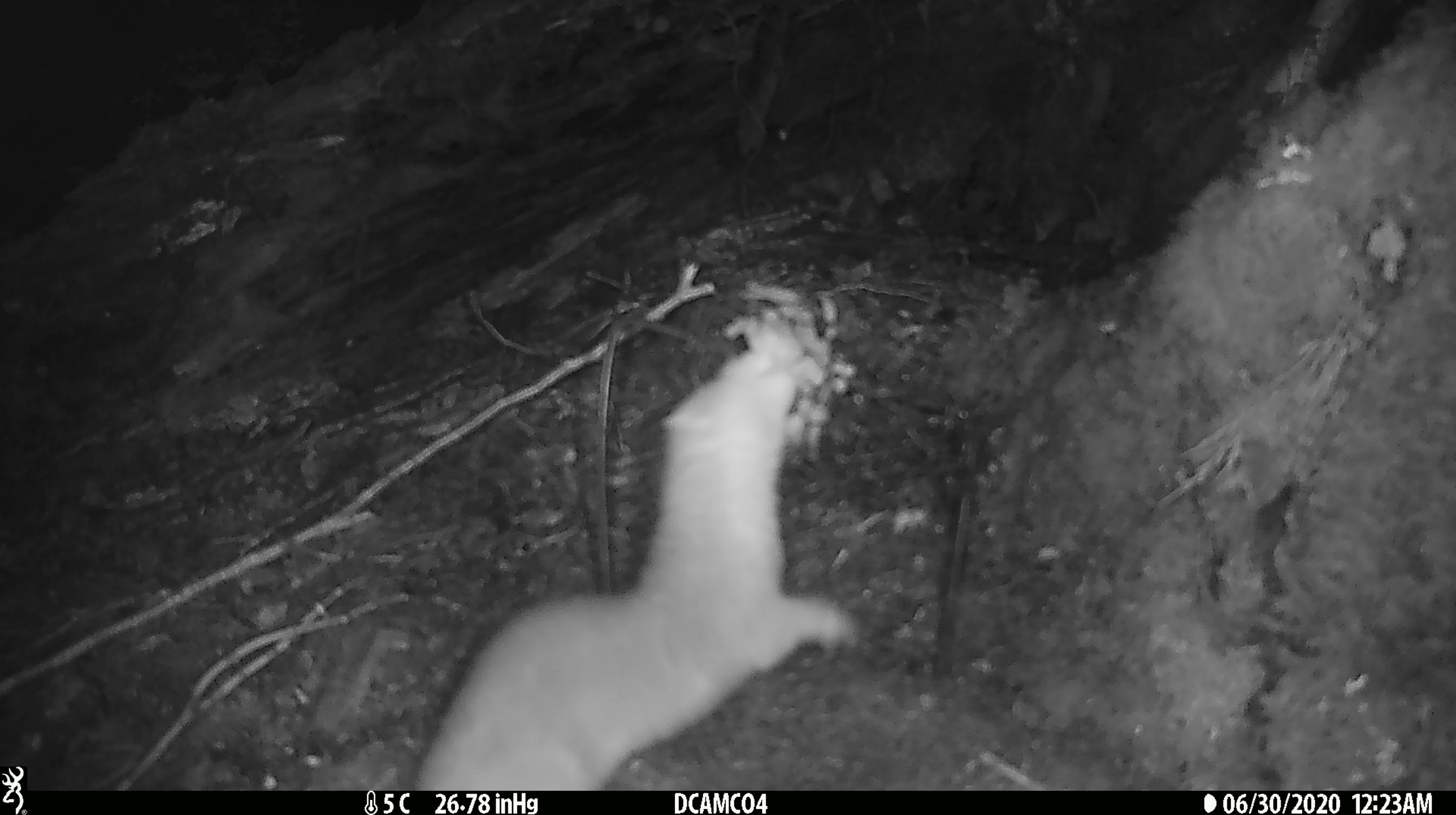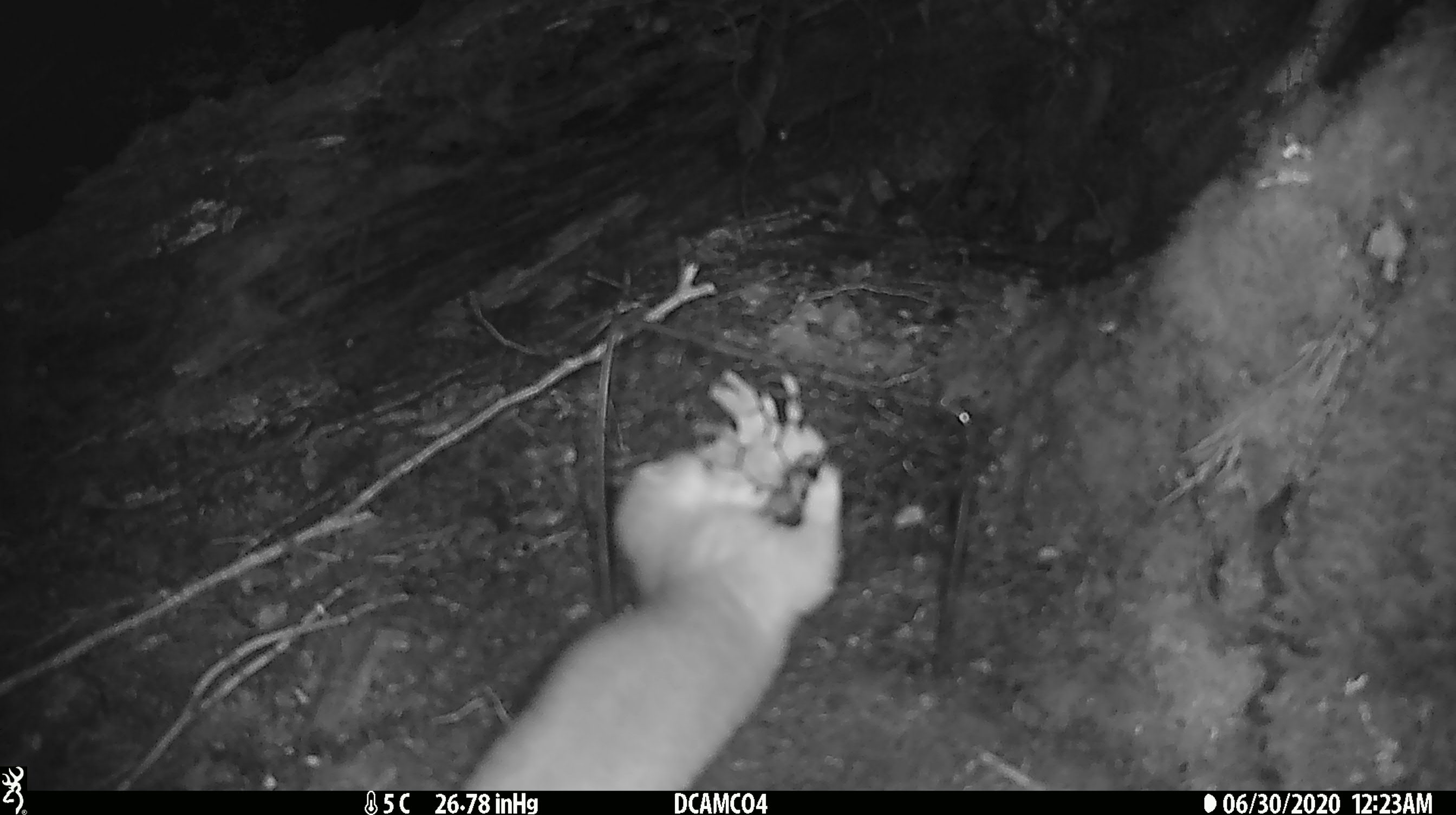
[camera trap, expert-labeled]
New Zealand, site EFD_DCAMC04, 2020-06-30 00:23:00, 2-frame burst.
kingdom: Animalia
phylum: Chordata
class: Mammalia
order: Carnivora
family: Mustelidae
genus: Mustela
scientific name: Mustela erminea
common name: stoat